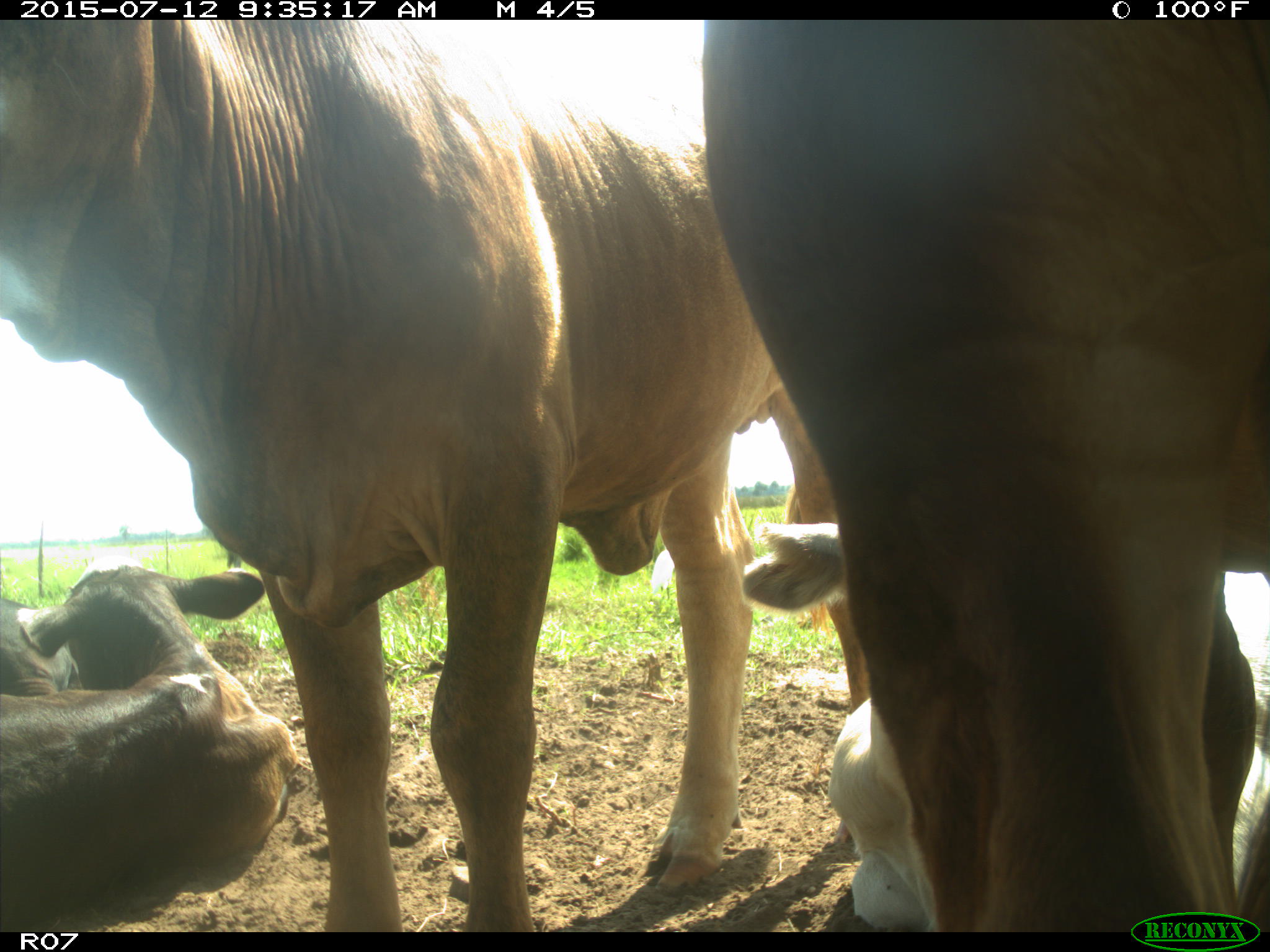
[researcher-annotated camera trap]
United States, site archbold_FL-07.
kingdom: Animalia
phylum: Chordata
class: Mammalia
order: Artiodactyla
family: Bovidae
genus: Bos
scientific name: Bos taurus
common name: domestic cow